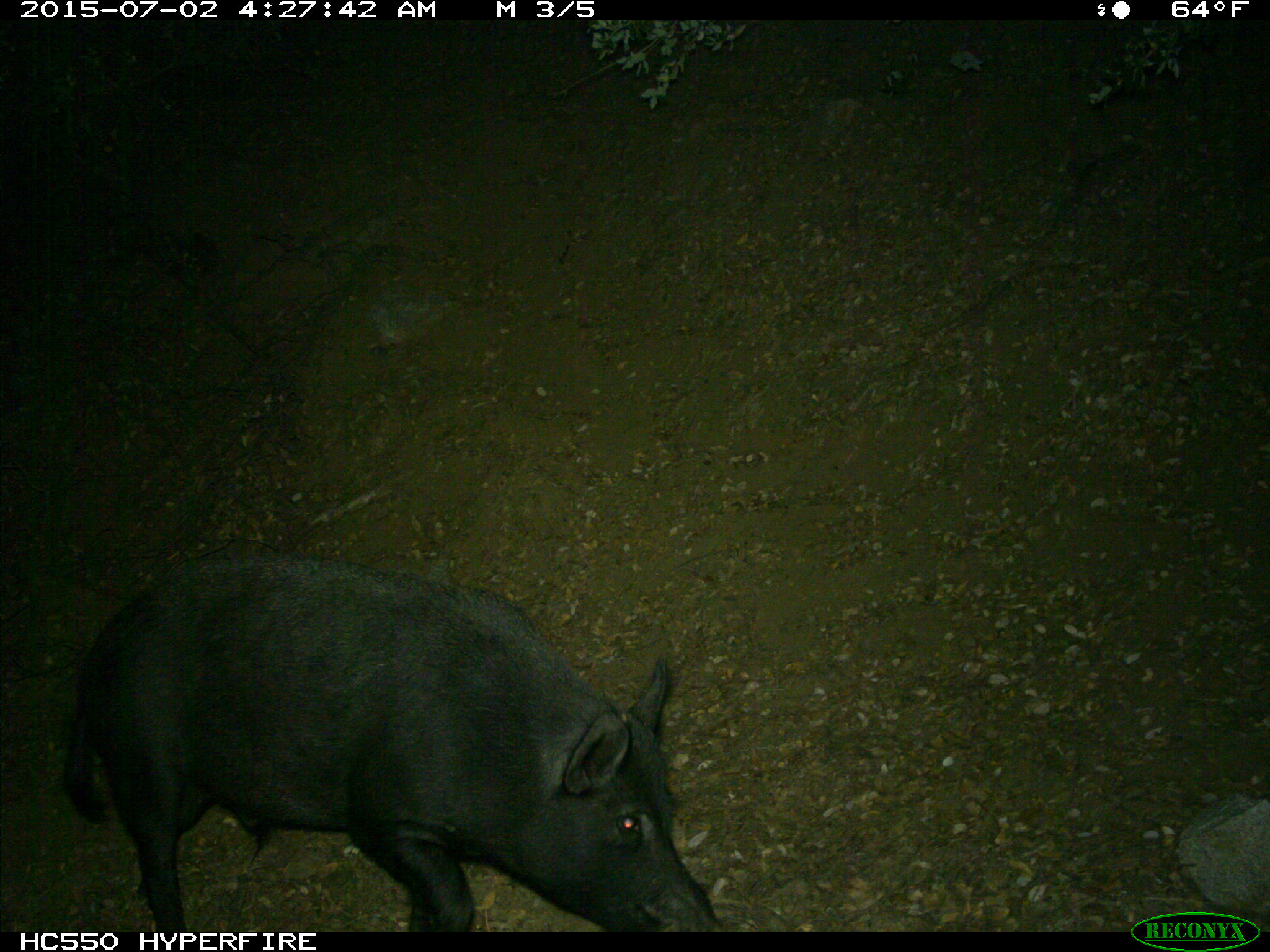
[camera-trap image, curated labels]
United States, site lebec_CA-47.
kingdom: Animalia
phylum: Chordata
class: Mammalia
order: Artiodactyla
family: Suidae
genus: Sus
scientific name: Sus scrofa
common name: wild boar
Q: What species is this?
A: Sus scrofa (wild boar).